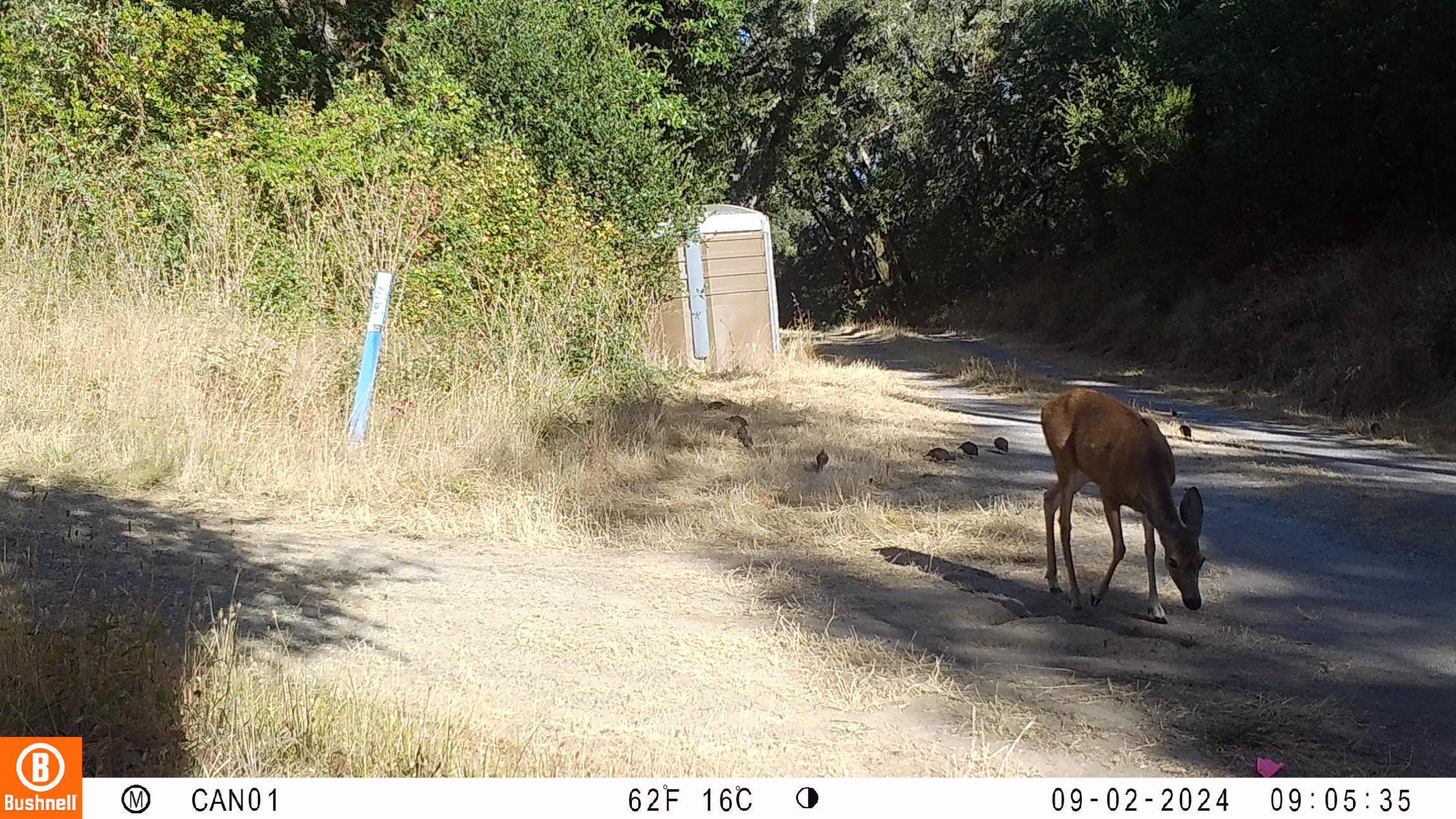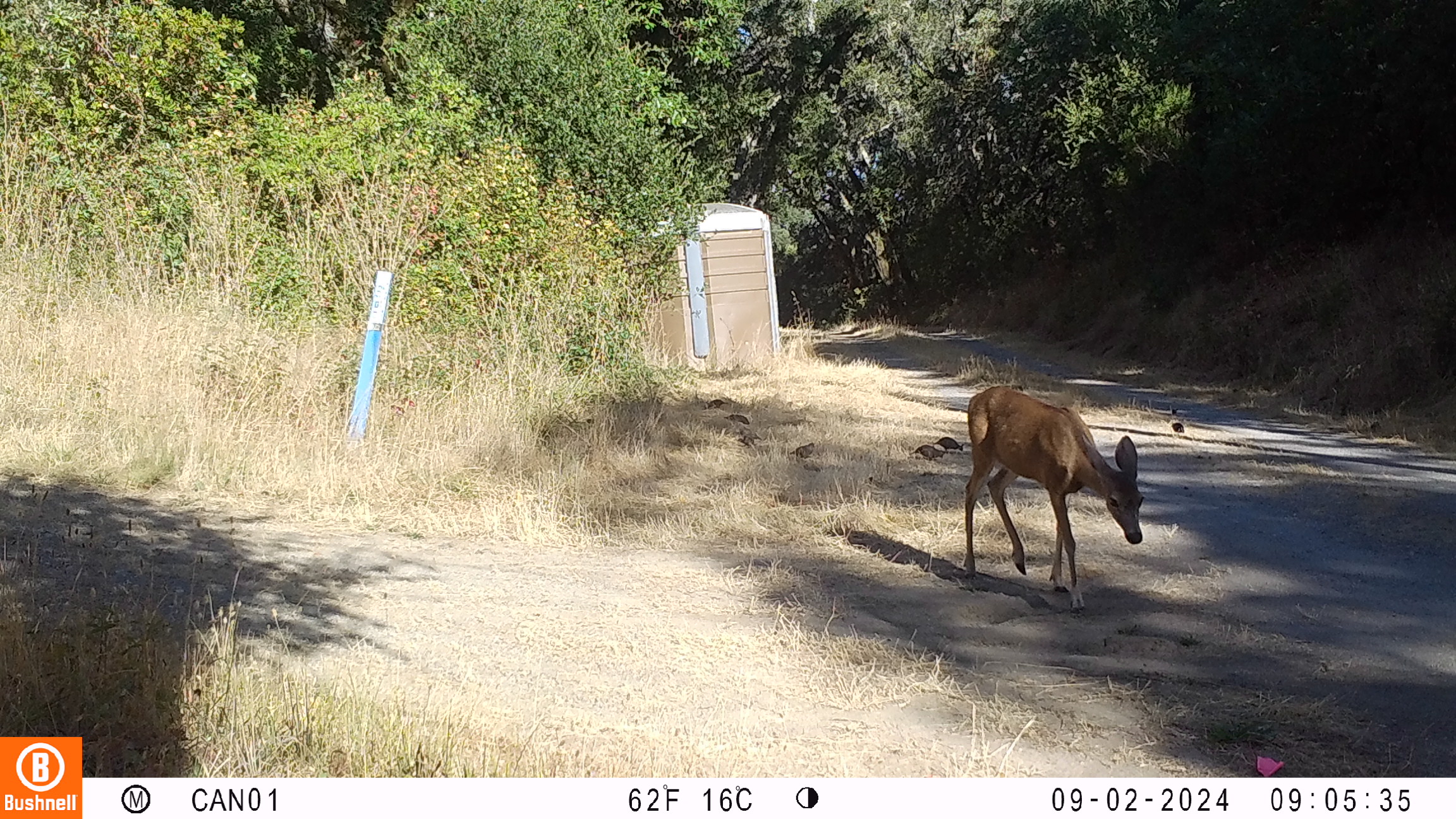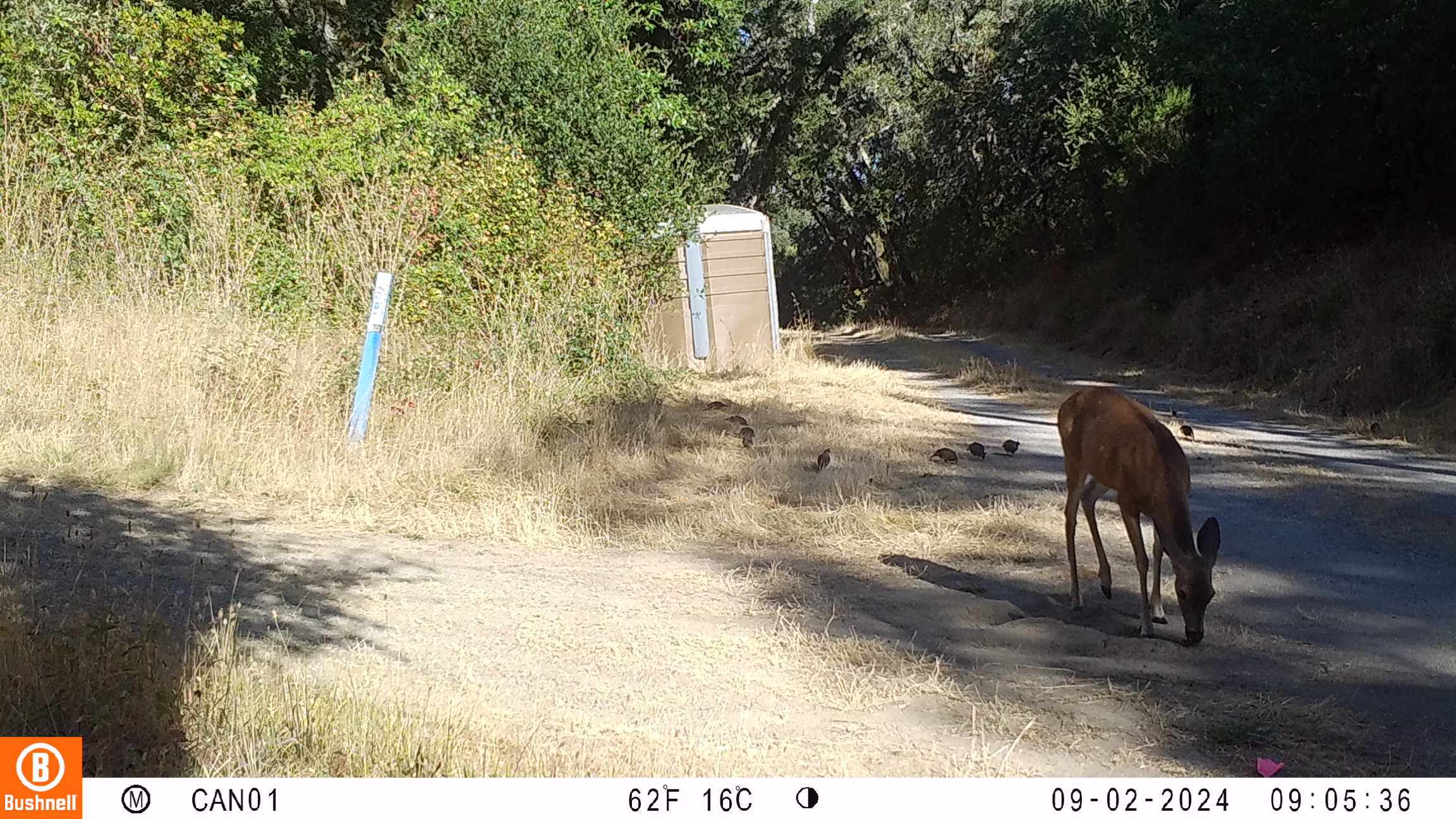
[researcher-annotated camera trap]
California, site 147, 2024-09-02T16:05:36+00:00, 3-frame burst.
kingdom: Animalia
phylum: Chordata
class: Mammalia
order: Artiodactyla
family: Cervidae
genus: Odocoileus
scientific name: Odocoileus hemionus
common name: mule deer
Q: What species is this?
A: Mule deer (Odocoileus hemionus).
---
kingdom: Animalia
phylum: Chordata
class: Aves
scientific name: Aves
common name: bird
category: unknown bird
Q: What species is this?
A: Unknown bird (bird) (Aves).